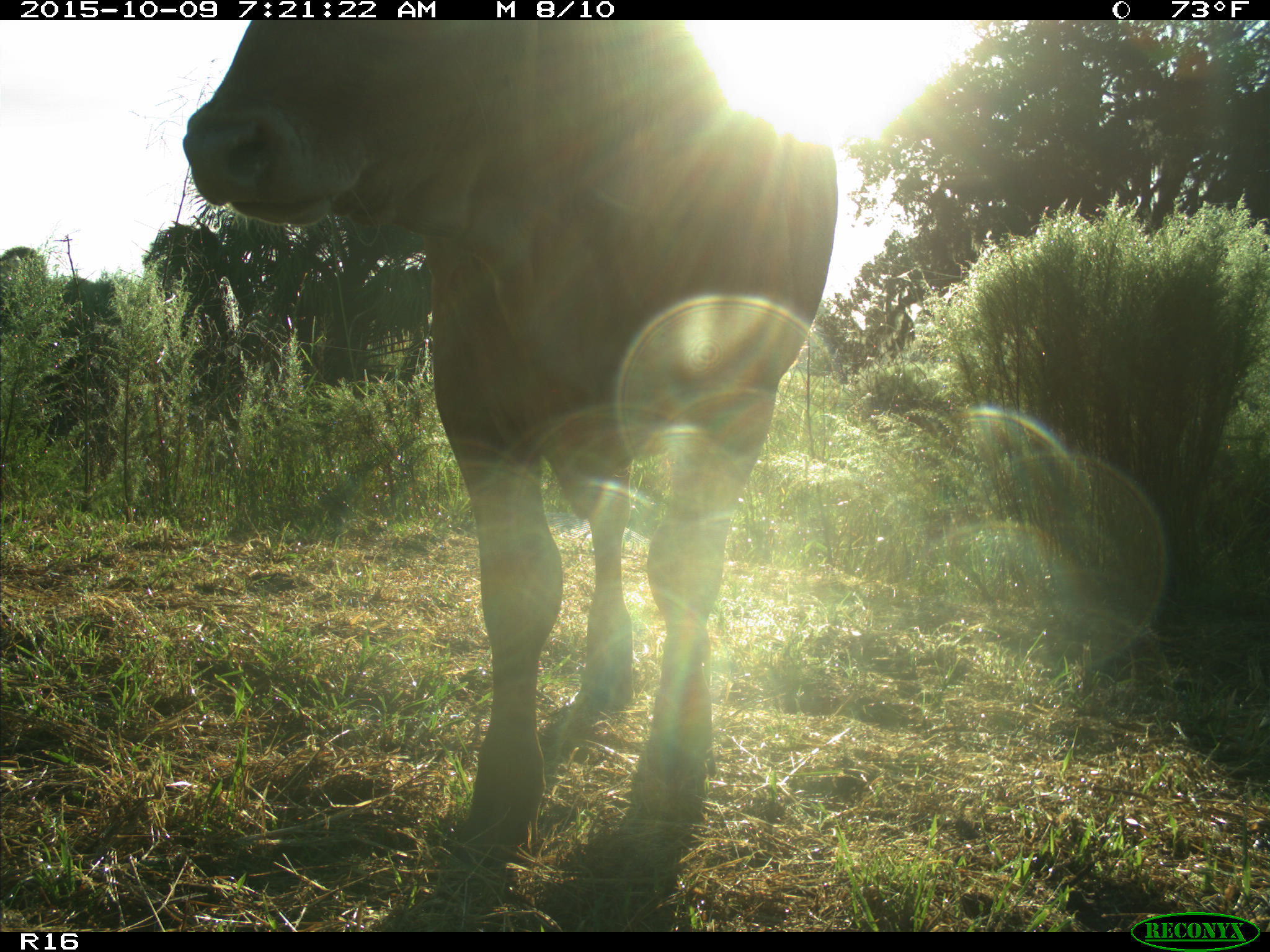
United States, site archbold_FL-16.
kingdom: Animalia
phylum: Chordata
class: Mammalia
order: Artiodactyla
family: Bovidae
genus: Bos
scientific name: Bos taurus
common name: domestic cow